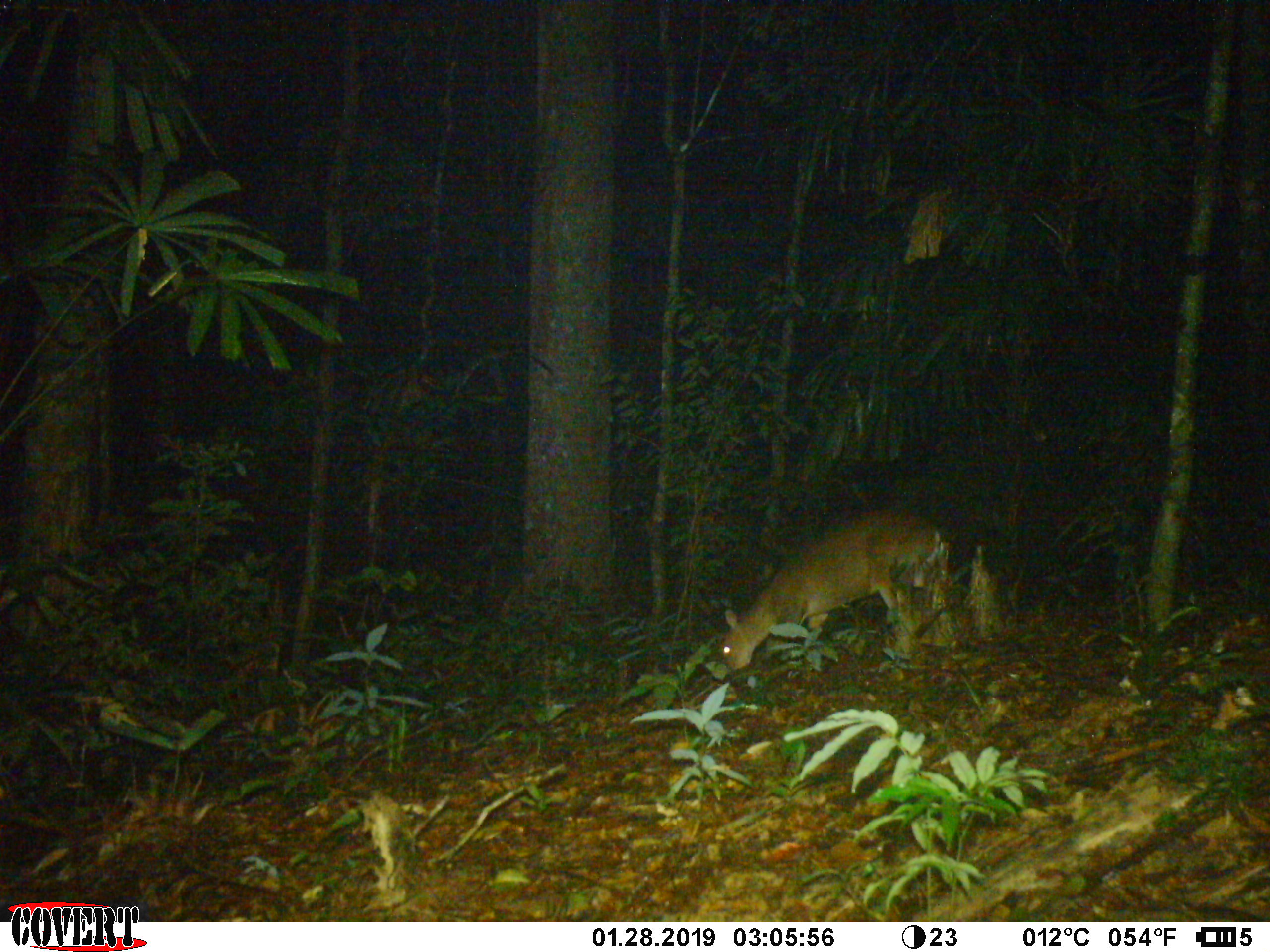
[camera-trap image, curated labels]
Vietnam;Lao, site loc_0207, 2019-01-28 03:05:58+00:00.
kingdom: Animalia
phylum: Chordata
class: Mammalia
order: Artiodactyla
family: Cervidae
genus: Muntiacus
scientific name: Muntiacus vuquangensis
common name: large-antlered muntjac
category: large antlered muntjac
Large antlered muntjac (large-antlered muntjac) (Muntiacus vuquangensis). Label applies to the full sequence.